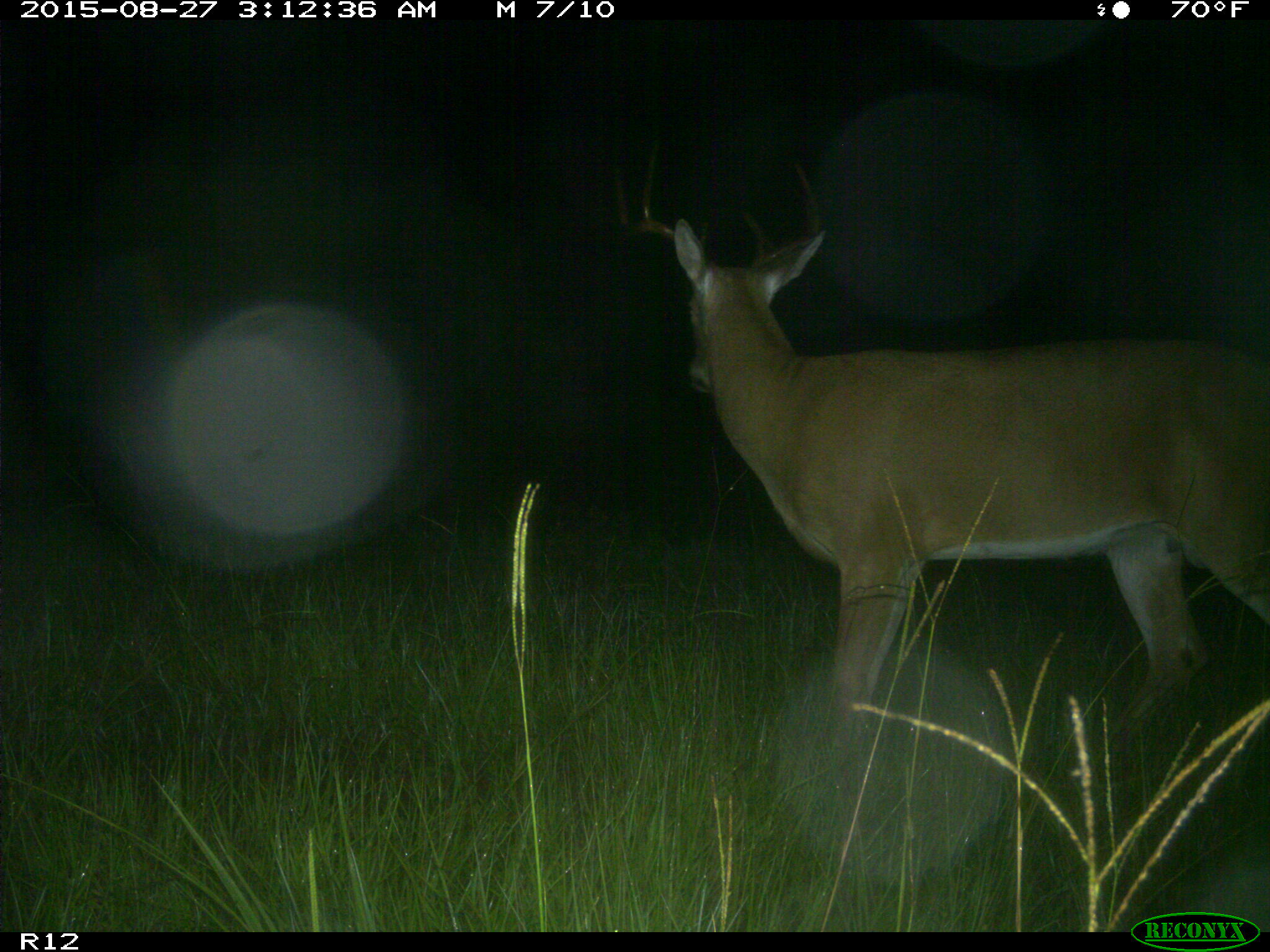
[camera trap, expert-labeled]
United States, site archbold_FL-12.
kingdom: Animalia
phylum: Chordata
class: Mammalia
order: Artiodactyla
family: Cervidae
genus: Odocoileus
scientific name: Odocoileus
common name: deer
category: unidentified deer